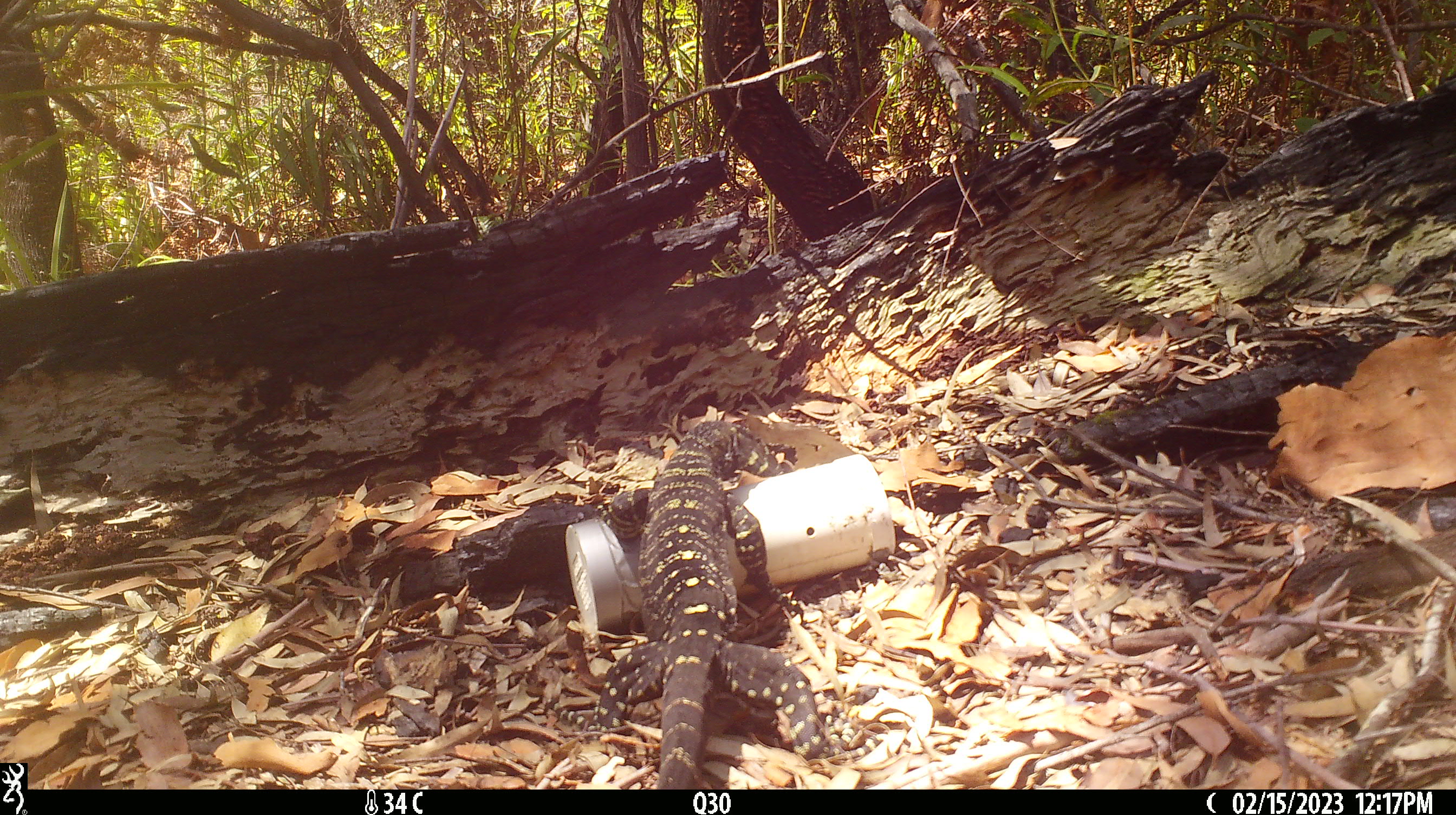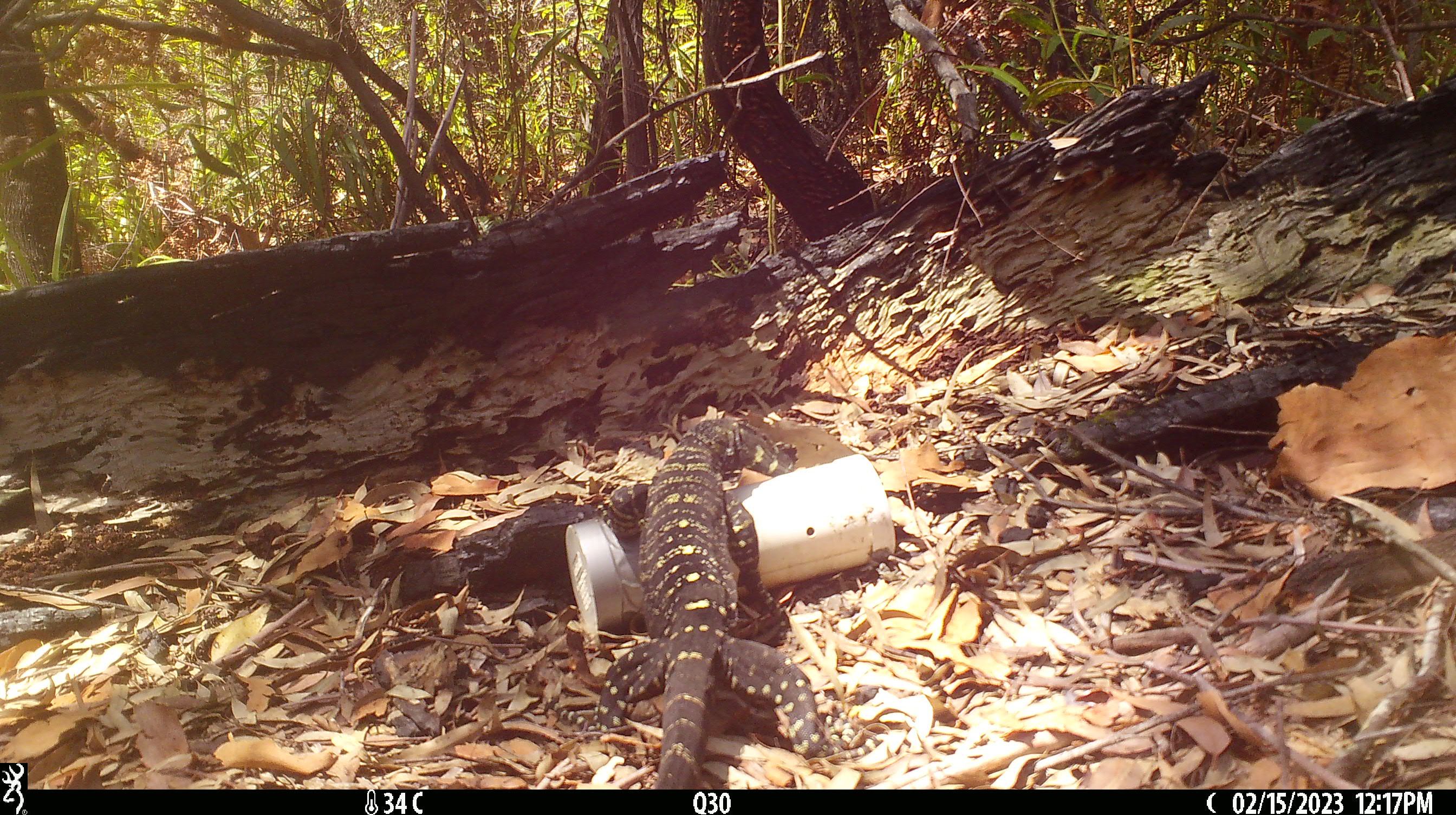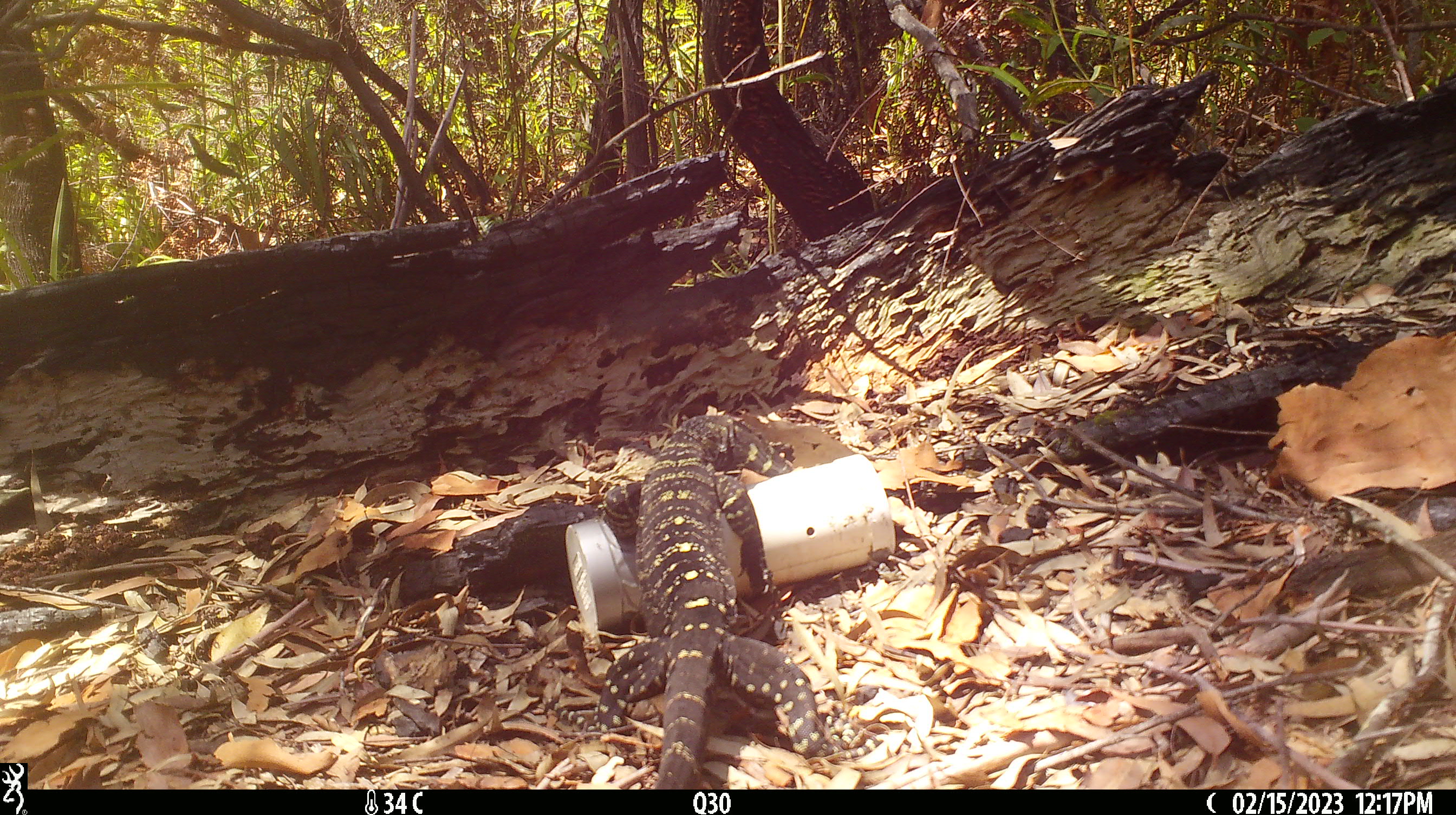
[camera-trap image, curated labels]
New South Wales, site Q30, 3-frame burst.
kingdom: Animalia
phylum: Chordata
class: Reptilia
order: Squamata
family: Varanidae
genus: Varanus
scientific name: Varanus varius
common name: lace monitor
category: goanna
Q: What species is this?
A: Goanna (lace monitor) (Varanus varius).